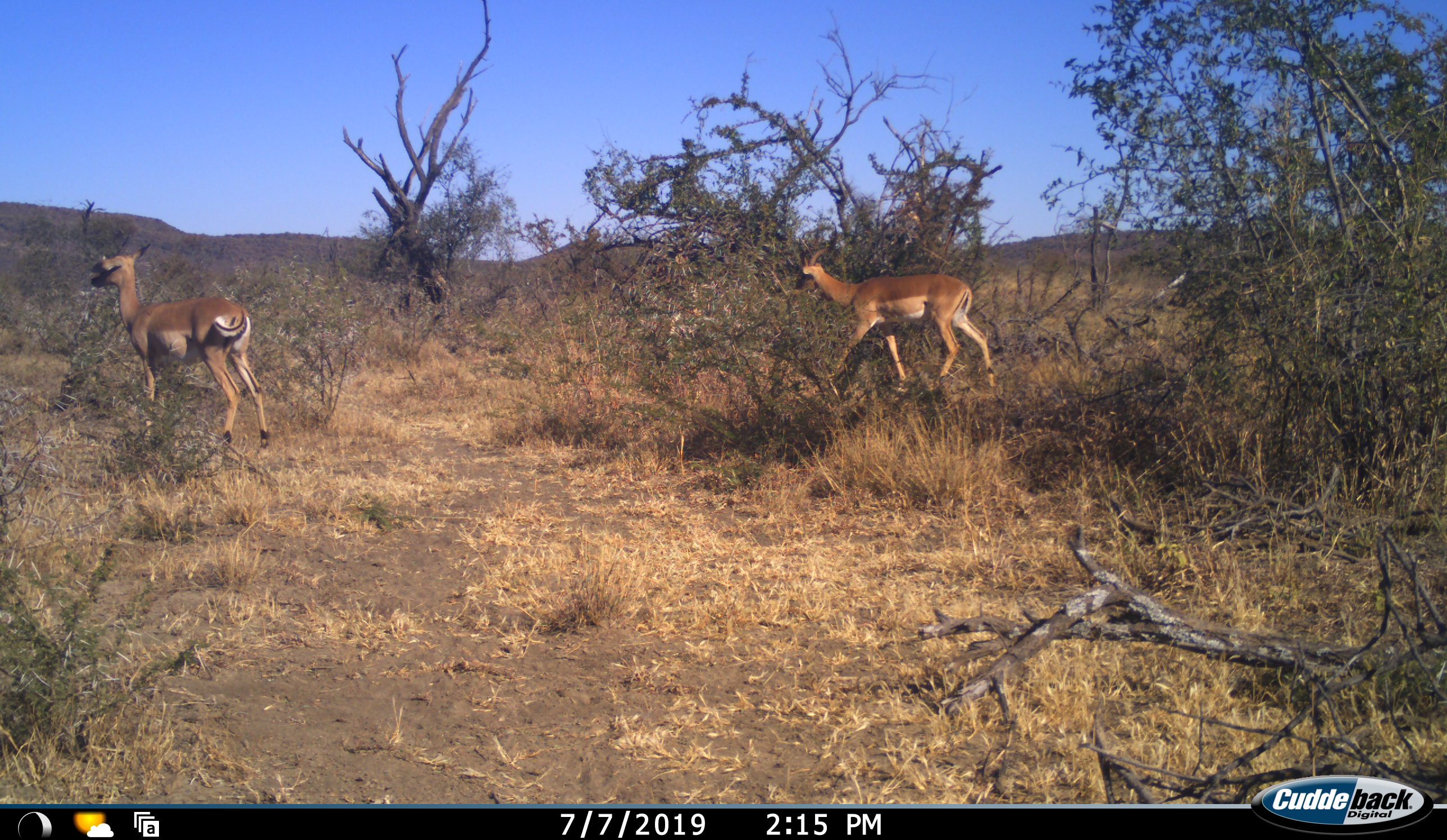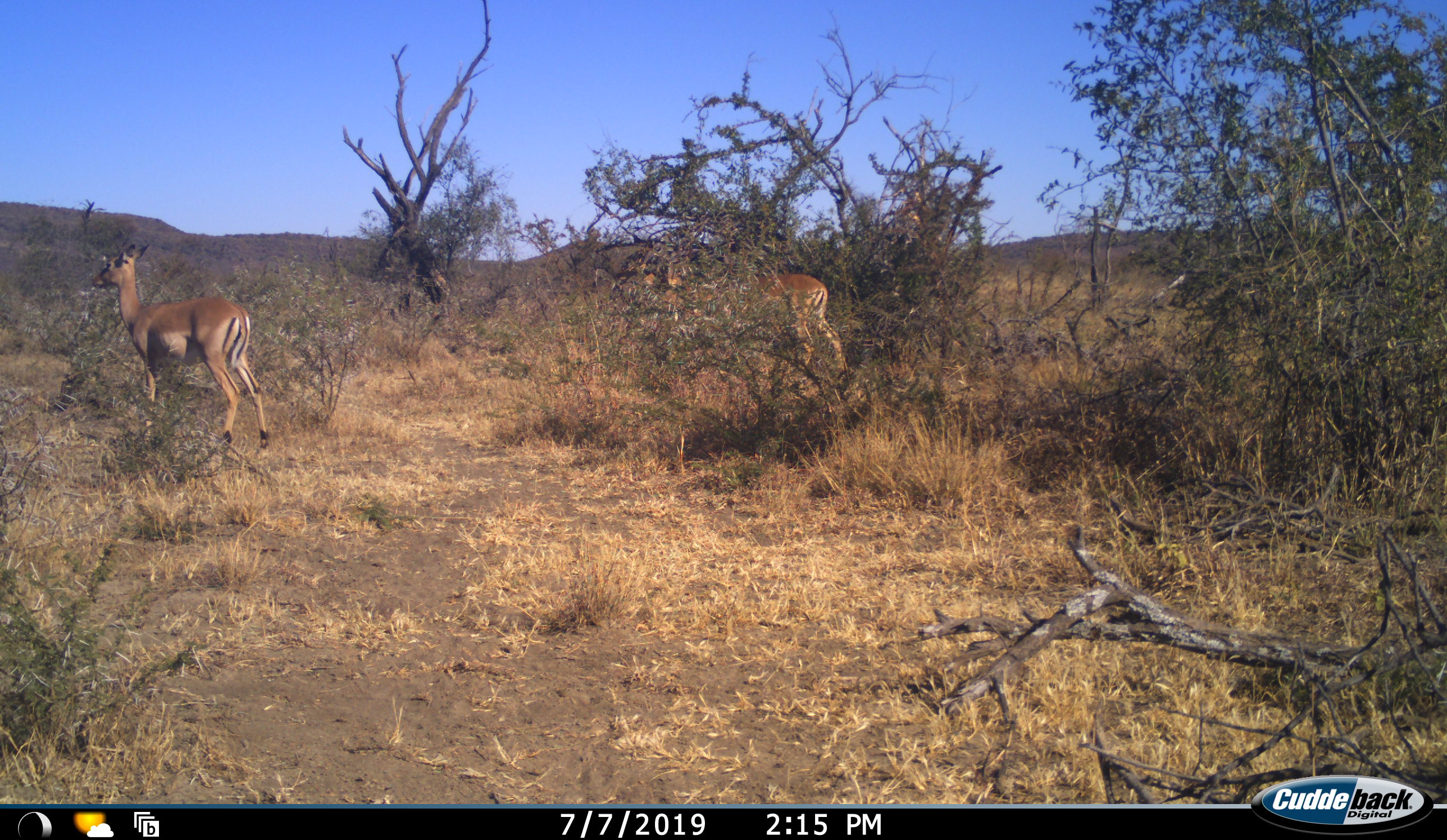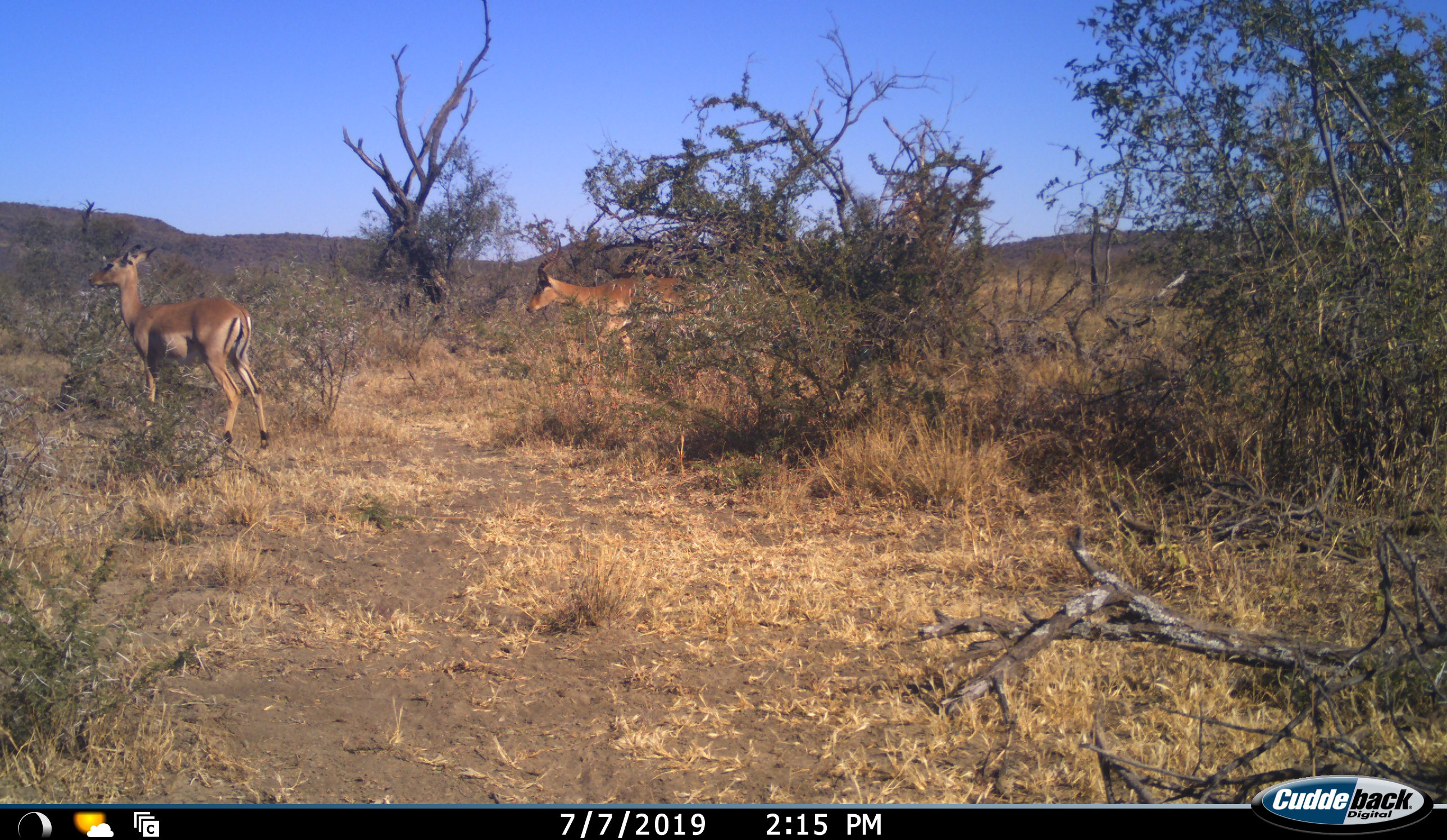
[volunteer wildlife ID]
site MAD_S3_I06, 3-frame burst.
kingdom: Animalia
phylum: Chordata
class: Mammalia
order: Artiodactyla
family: Bovidae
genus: Aepyceros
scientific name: Aepyceros melampus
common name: impala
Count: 2.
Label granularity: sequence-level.